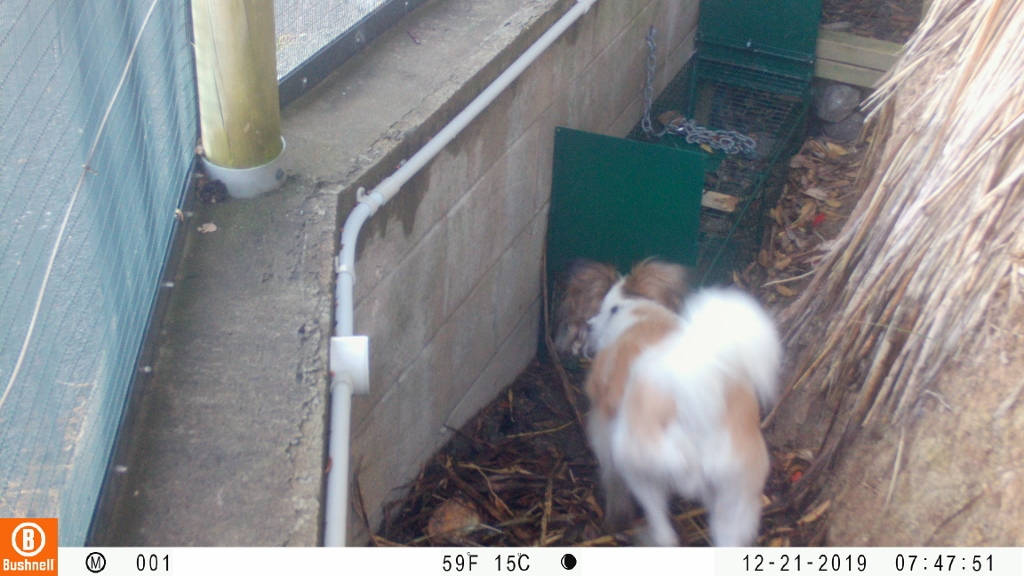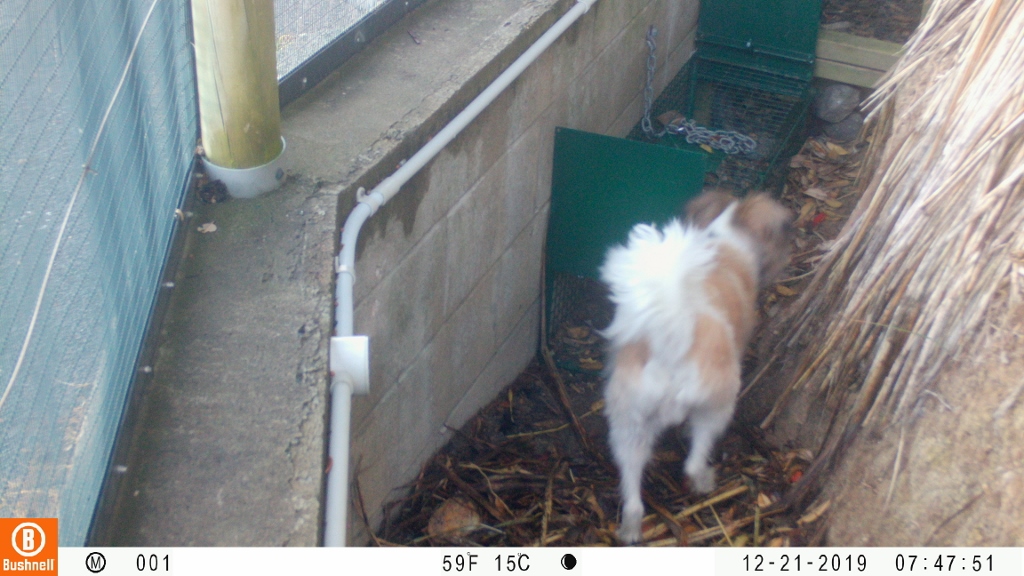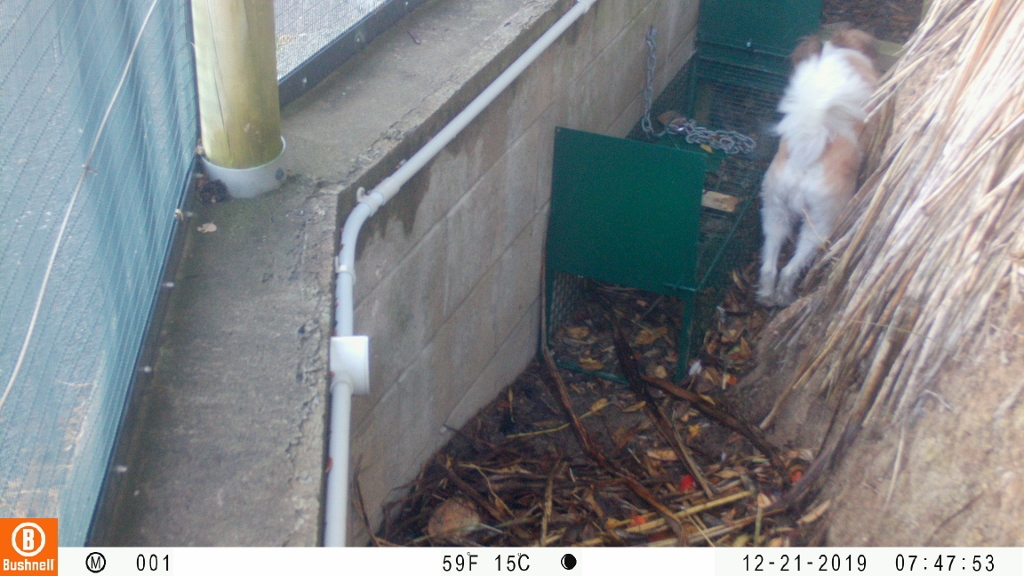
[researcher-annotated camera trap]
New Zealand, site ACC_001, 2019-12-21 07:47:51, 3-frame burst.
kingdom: Animalia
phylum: Chordata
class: Mammalia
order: Carnivora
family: Canidae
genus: Canis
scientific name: Canis familiaris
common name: domestic dog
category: dog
Dog (domestic dog) (Canis familiaris).